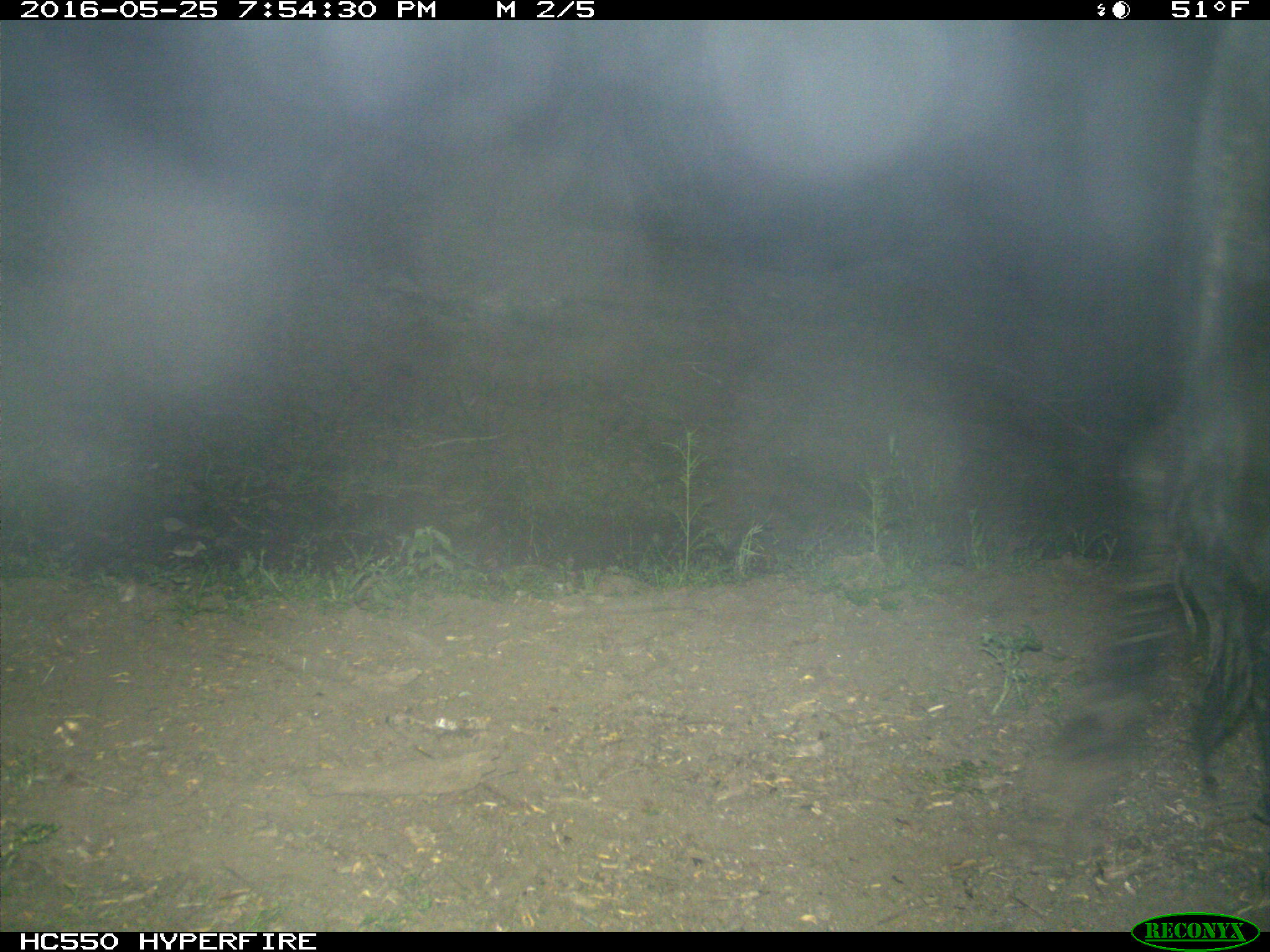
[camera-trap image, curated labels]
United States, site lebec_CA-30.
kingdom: Animalia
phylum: Chordata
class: Mammalia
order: Artiodactyla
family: Bovidae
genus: Bos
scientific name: Bos taurus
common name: domestic cow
Bos taurus (domestic cow).